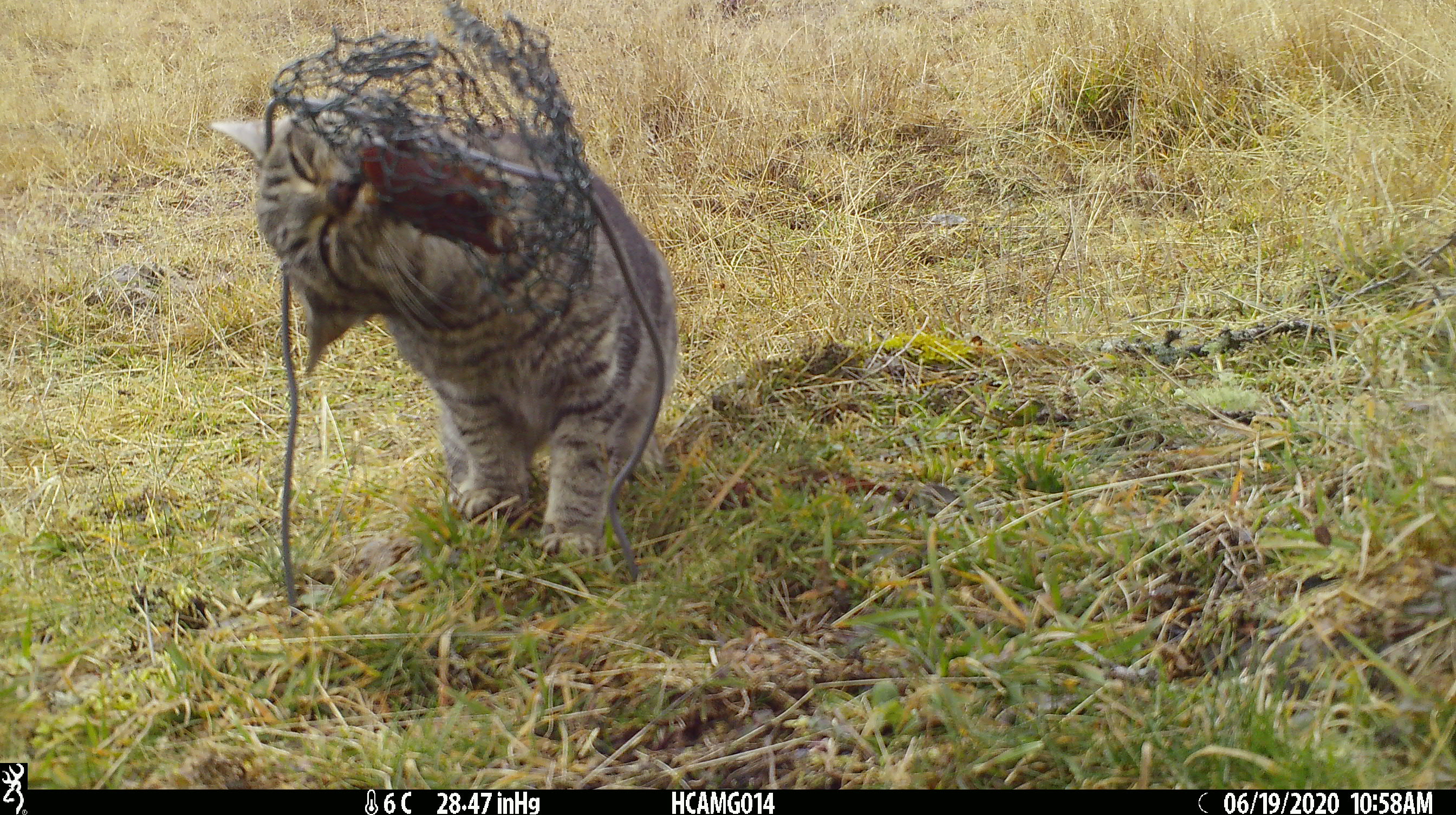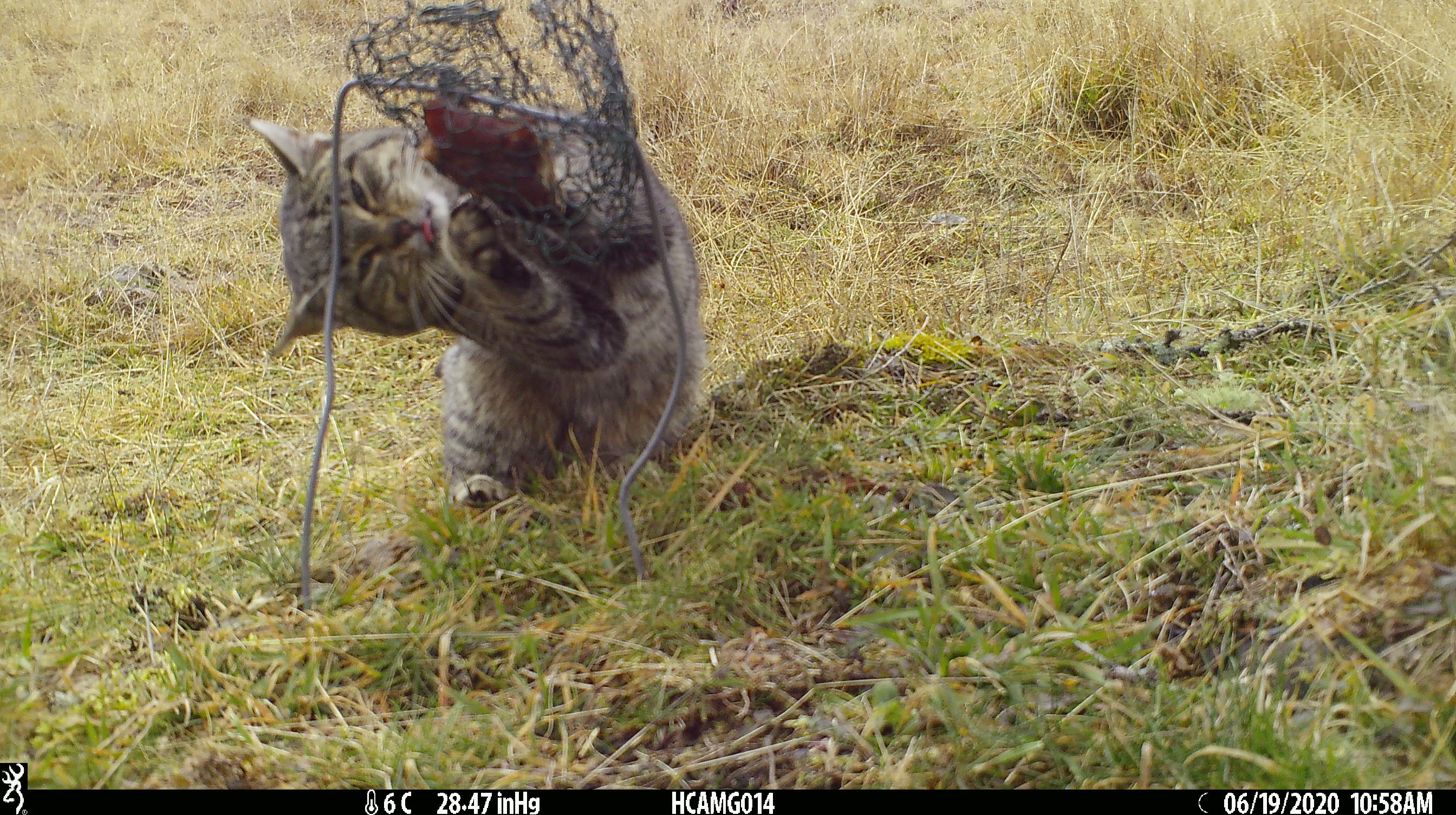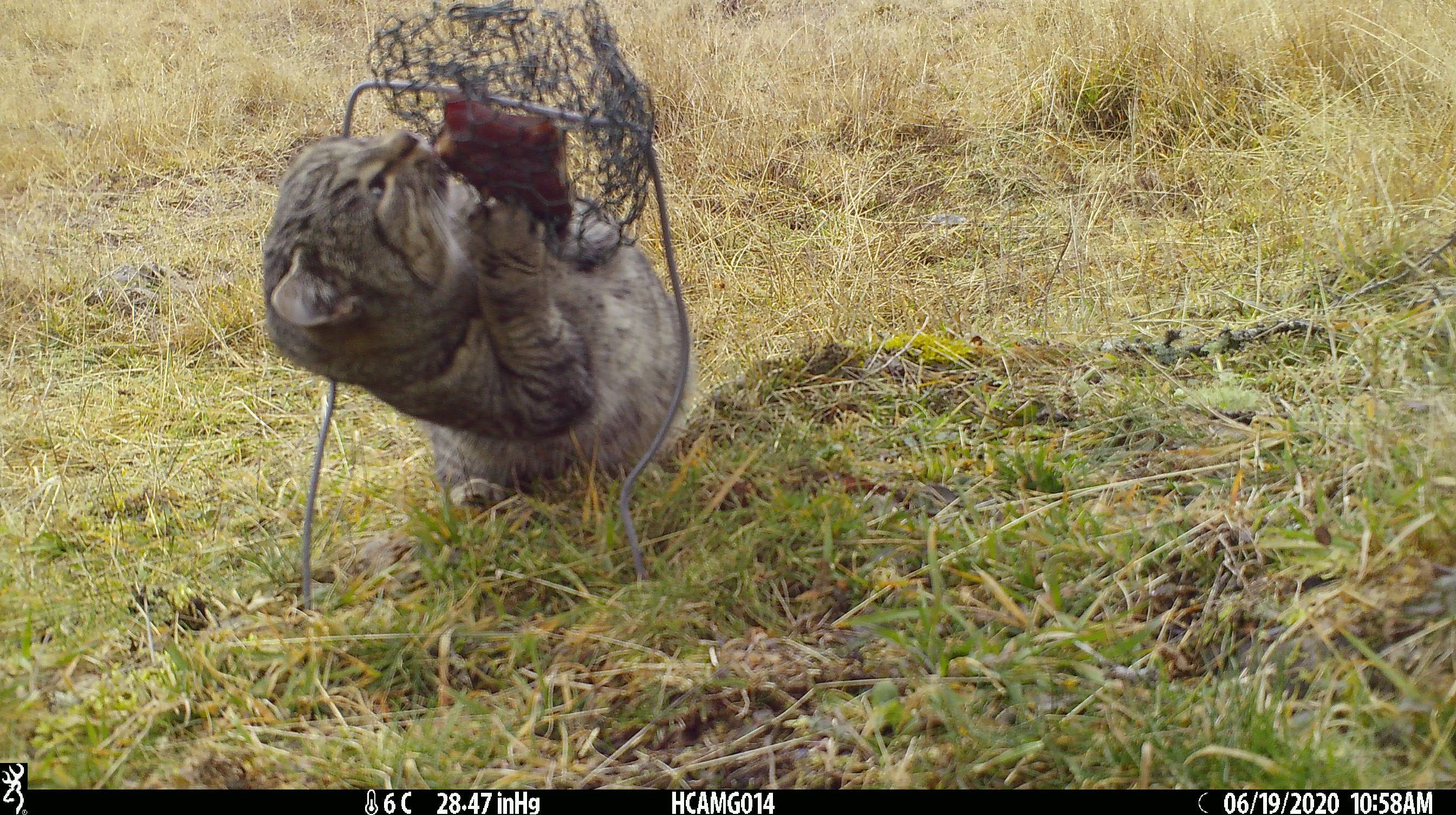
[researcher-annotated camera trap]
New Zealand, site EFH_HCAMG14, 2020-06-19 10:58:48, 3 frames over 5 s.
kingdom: Animalia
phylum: Chordata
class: Mammalia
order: Carnivora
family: Felidae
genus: Felis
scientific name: Felis catus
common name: domestic cat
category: cat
Cat (domestic cat) (Felis catus).